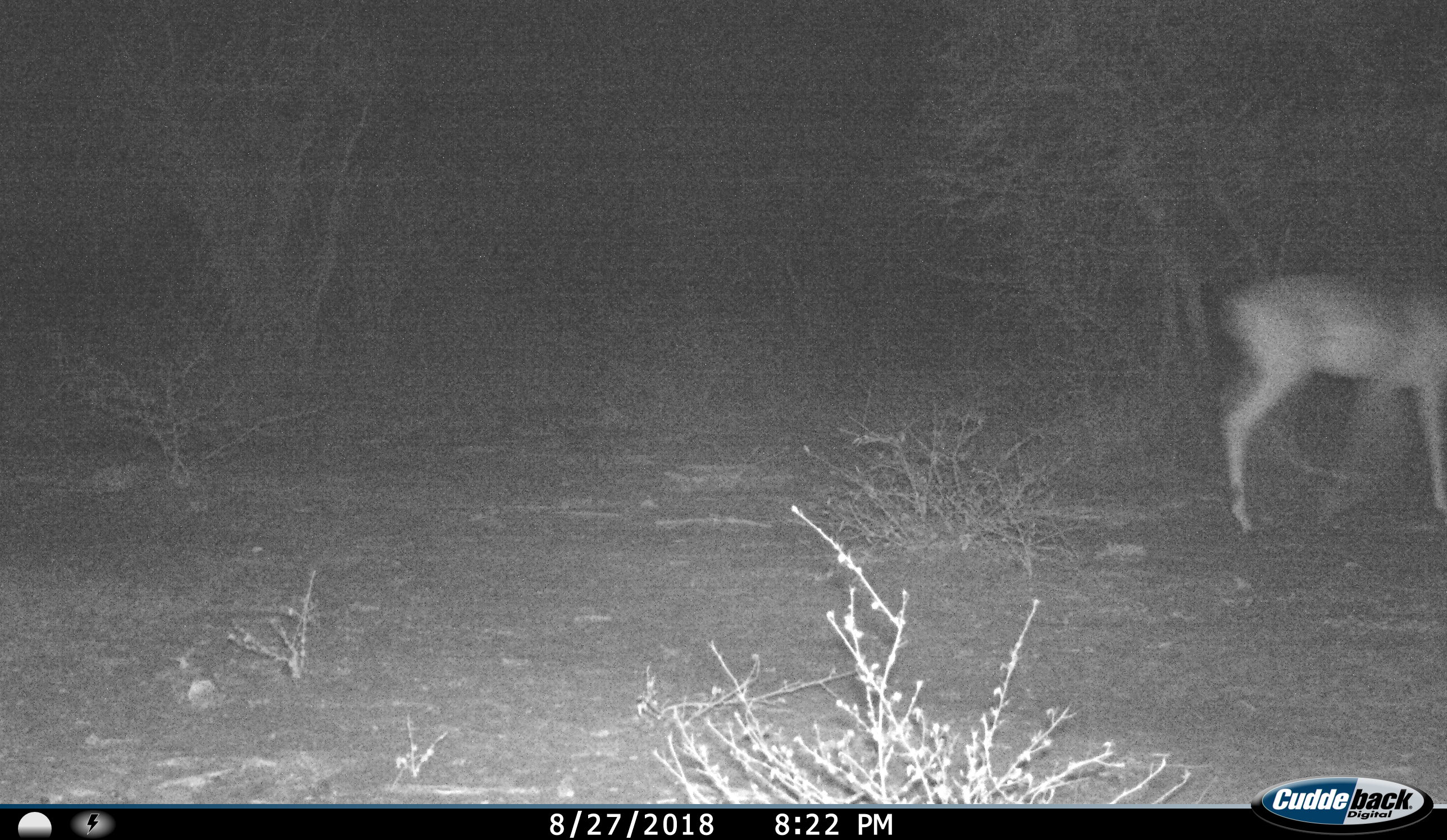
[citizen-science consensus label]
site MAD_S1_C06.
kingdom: Animalia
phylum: Chordata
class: Mammalia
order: Artiodactyla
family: Bovidae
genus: Aepyceros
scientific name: Aepyceros melampus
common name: impala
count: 1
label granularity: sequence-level